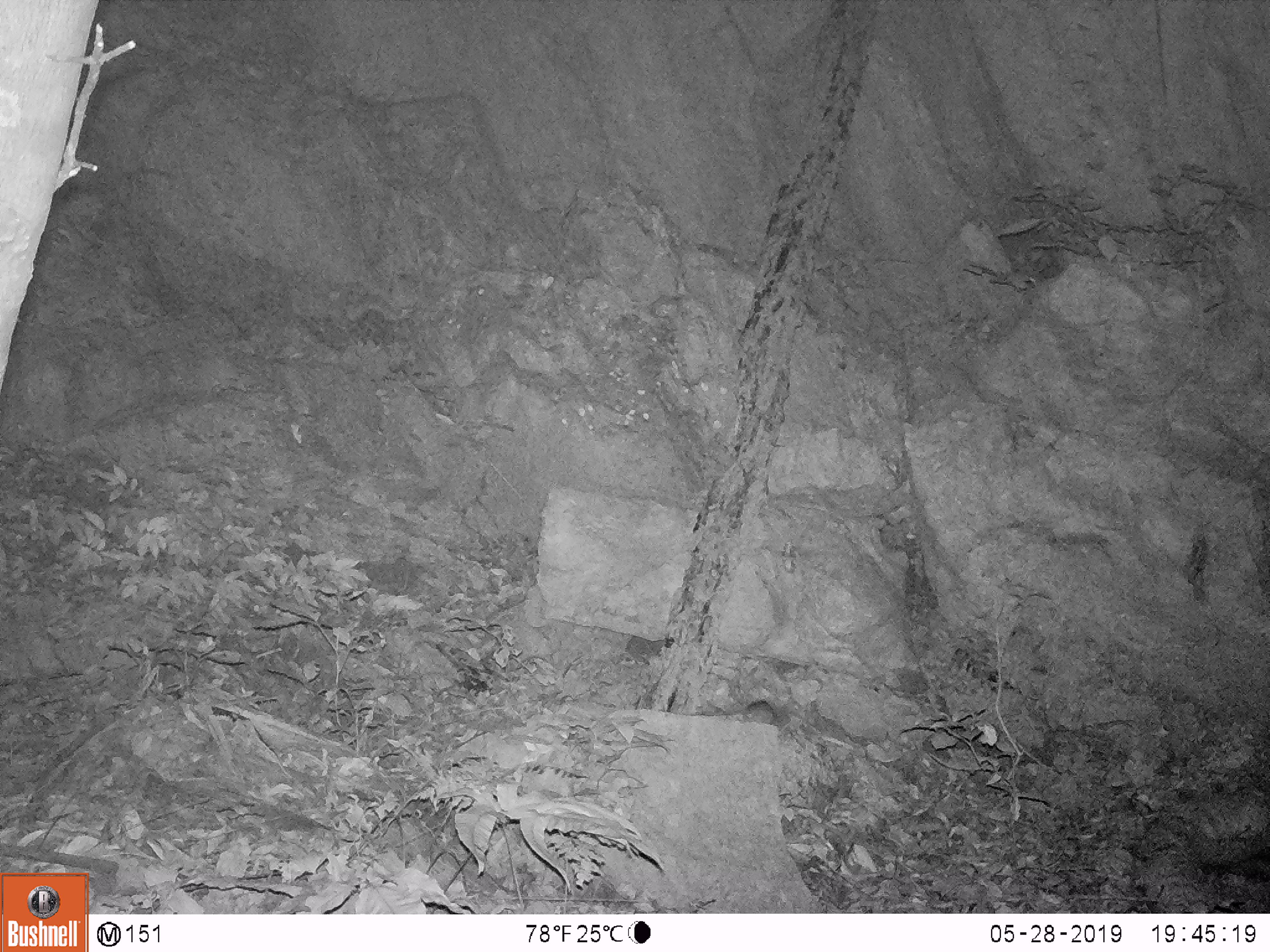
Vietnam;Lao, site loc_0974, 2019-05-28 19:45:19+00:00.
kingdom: Animalia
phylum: Chordata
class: Mammalia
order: Rodentia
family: Muridae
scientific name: Muridae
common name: old-world mice and rats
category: unidentified murid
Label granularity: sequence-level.